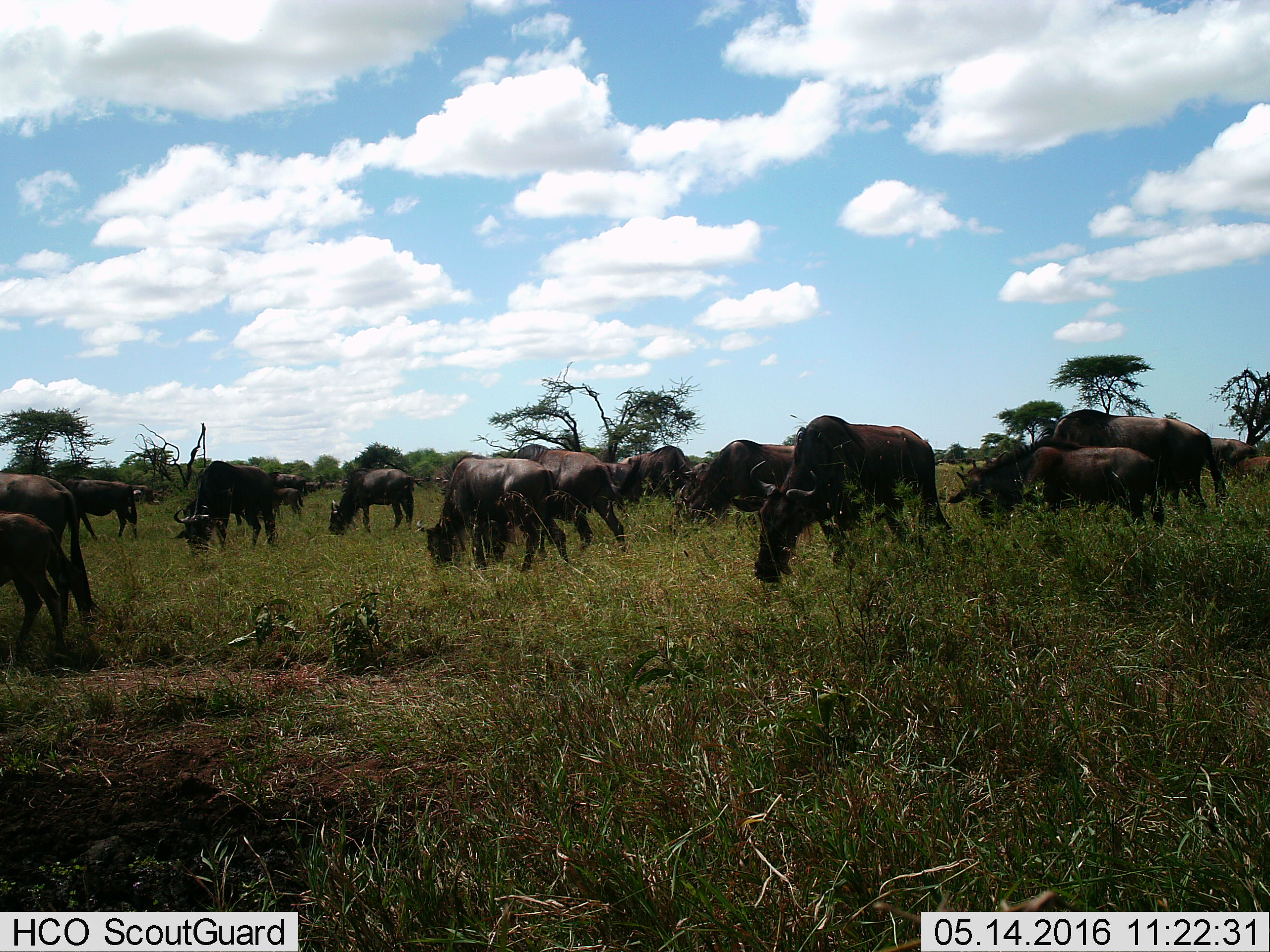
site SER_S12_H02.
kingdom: Animalia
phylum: Chordata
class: Mammalia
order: Artiodactyla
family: Bovidae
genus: Connochaetes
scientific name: Connochaetes taurinus taurinus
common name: blue wildebeest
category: wildebeestblue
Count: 11-50.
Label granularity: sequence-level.